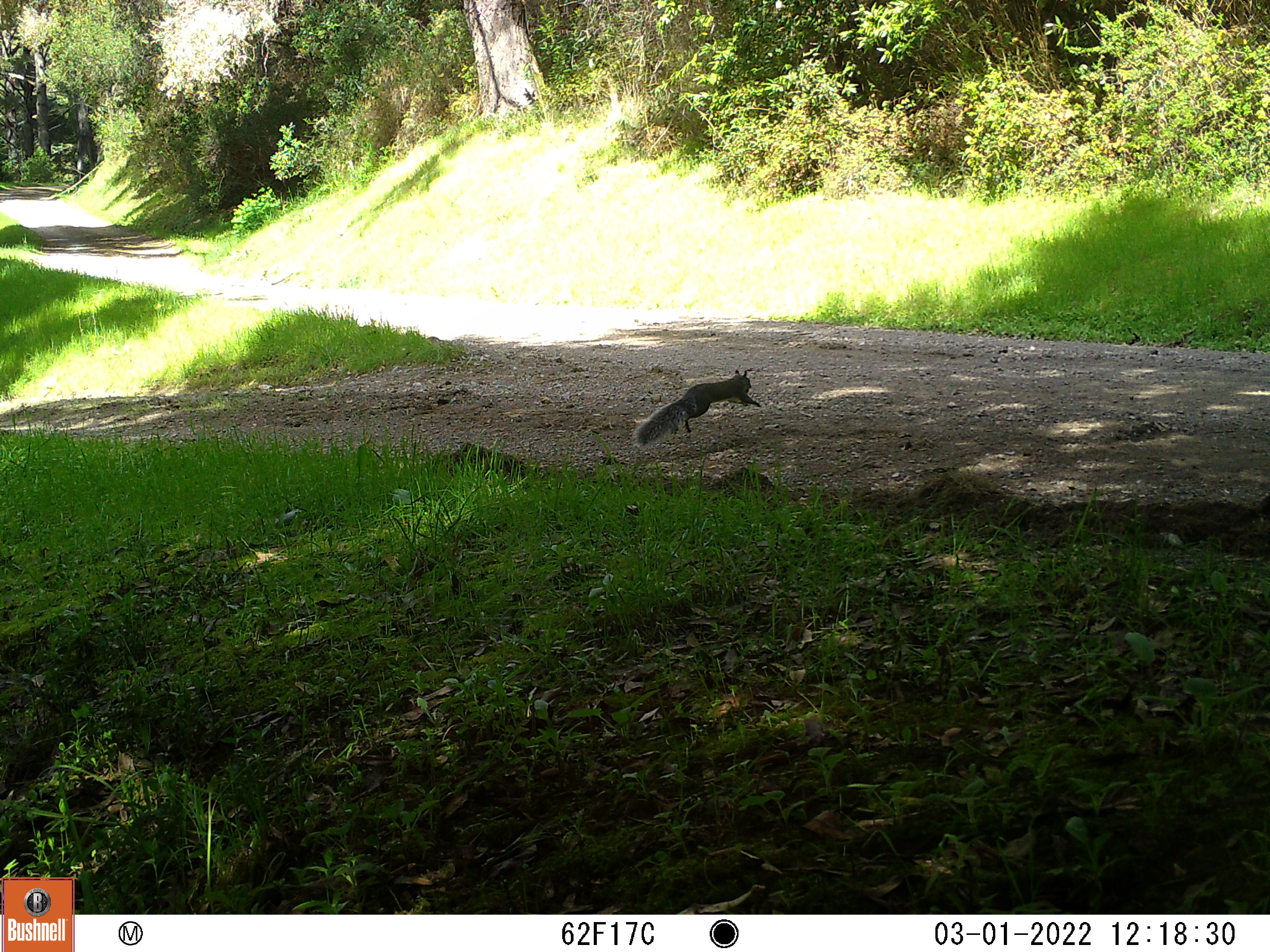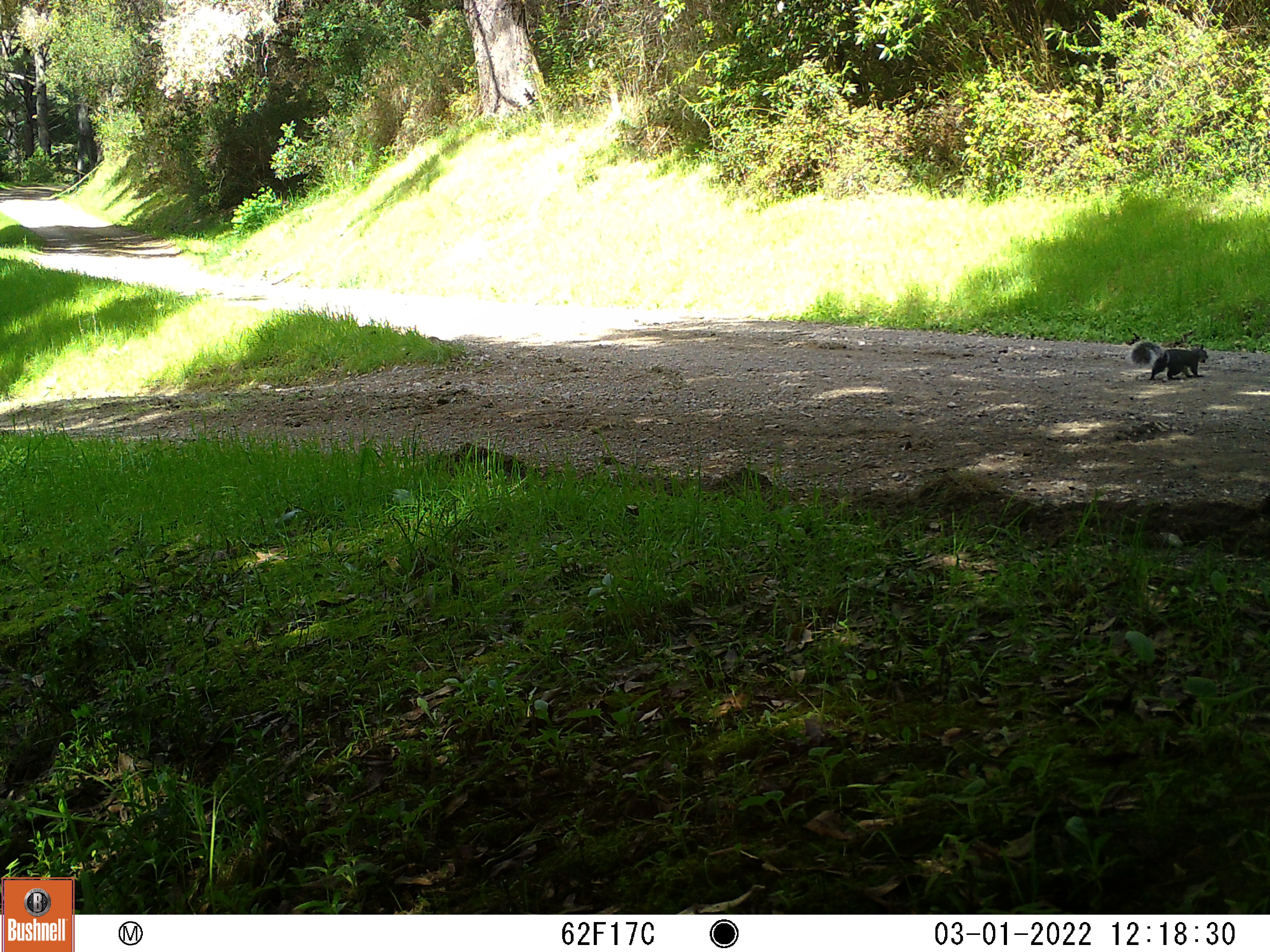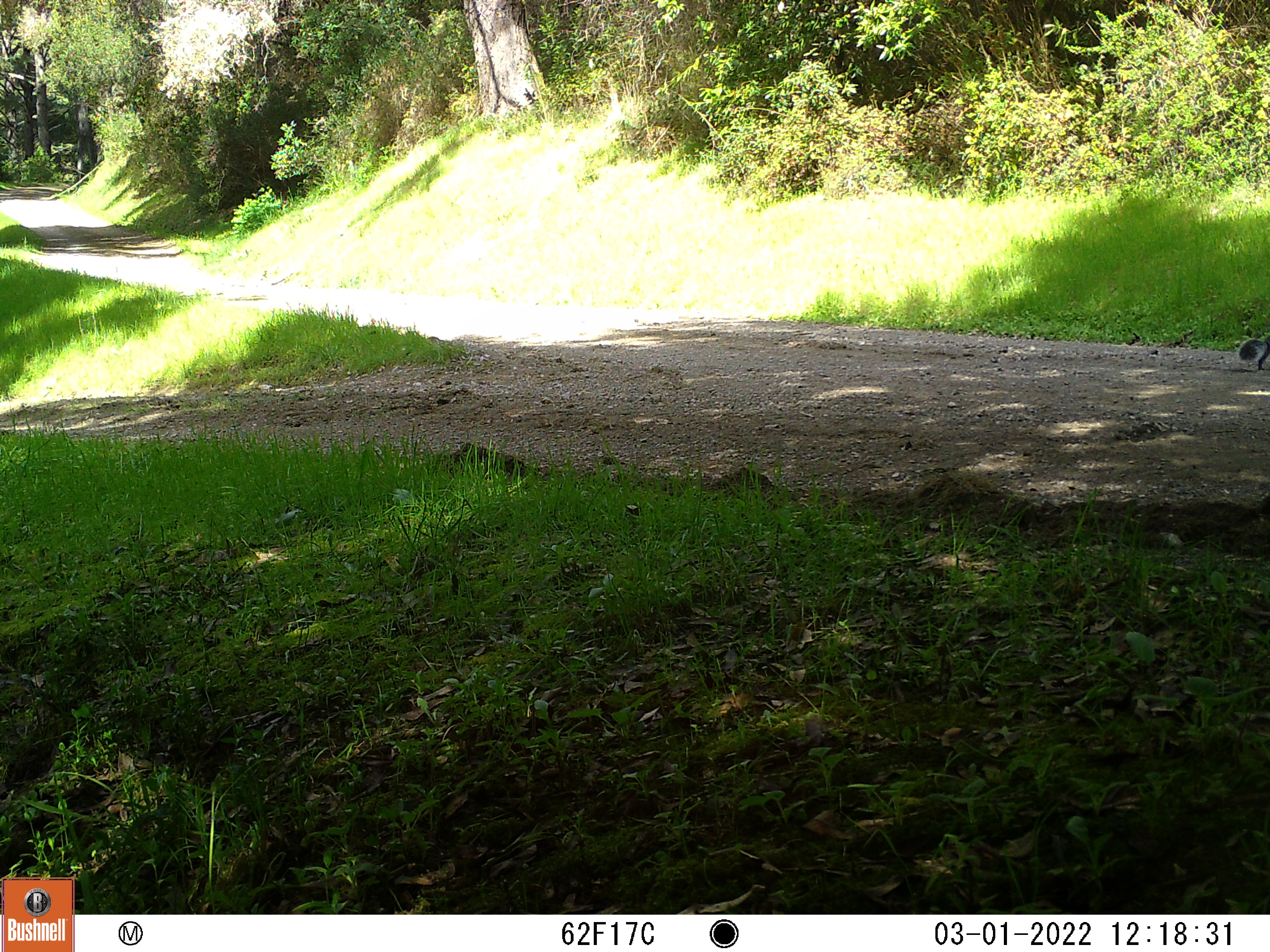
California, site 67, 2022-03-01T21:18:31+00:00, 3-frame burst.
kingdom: Animalia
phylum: Chordata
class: Mammalia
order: Rodentia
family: Sciuridae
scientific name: Sciuridae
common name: squirrel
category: unknown squirrel